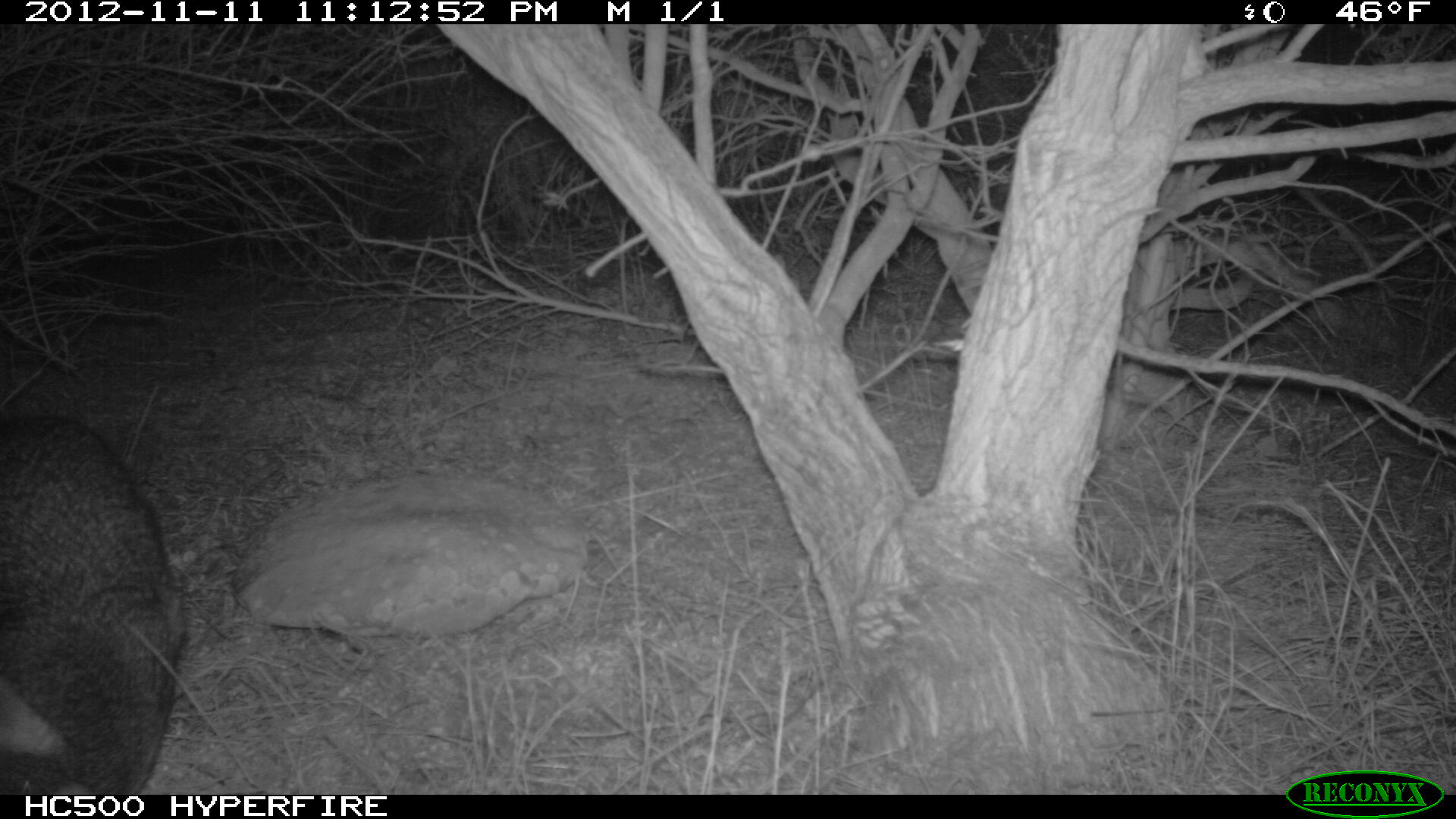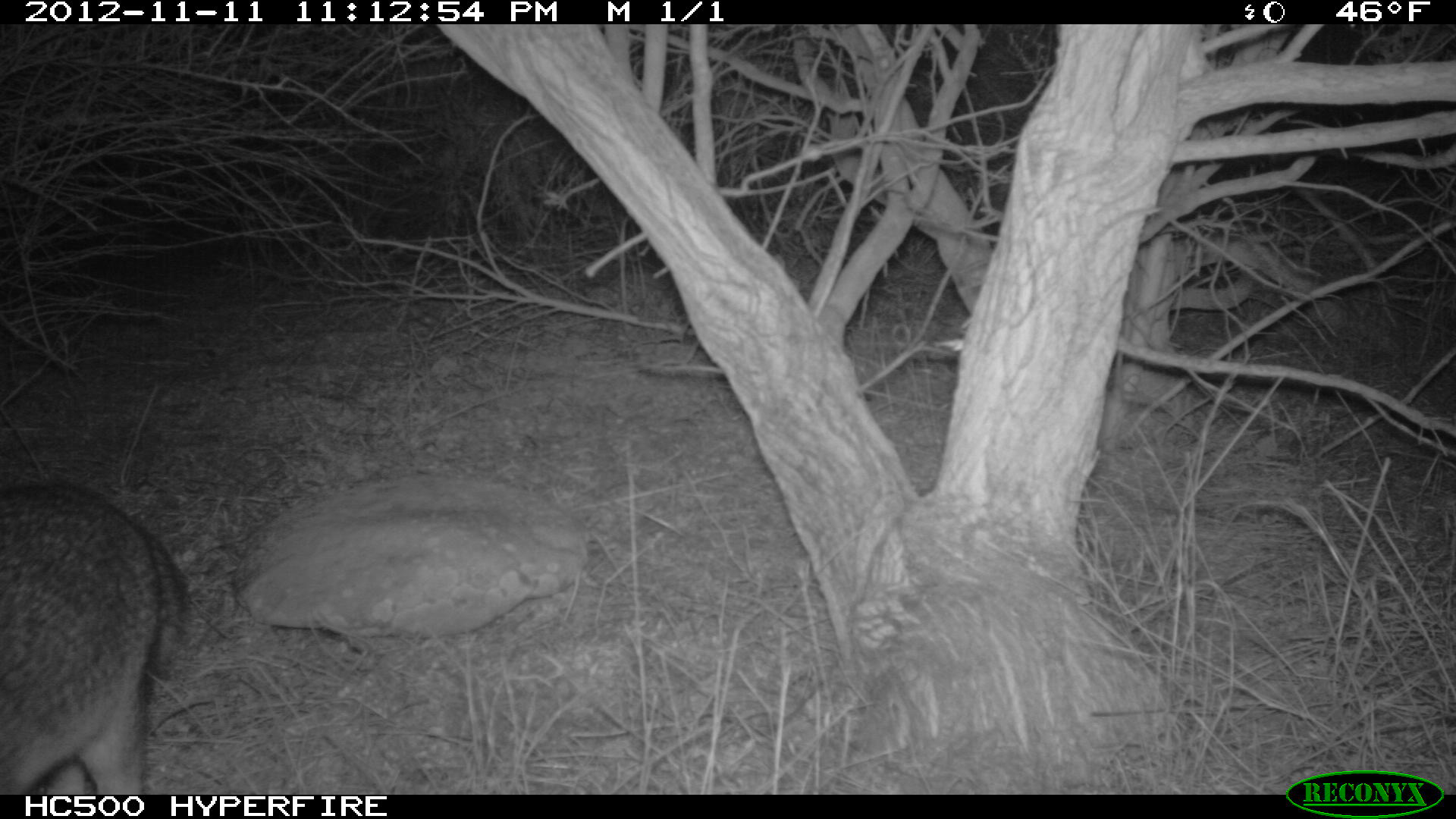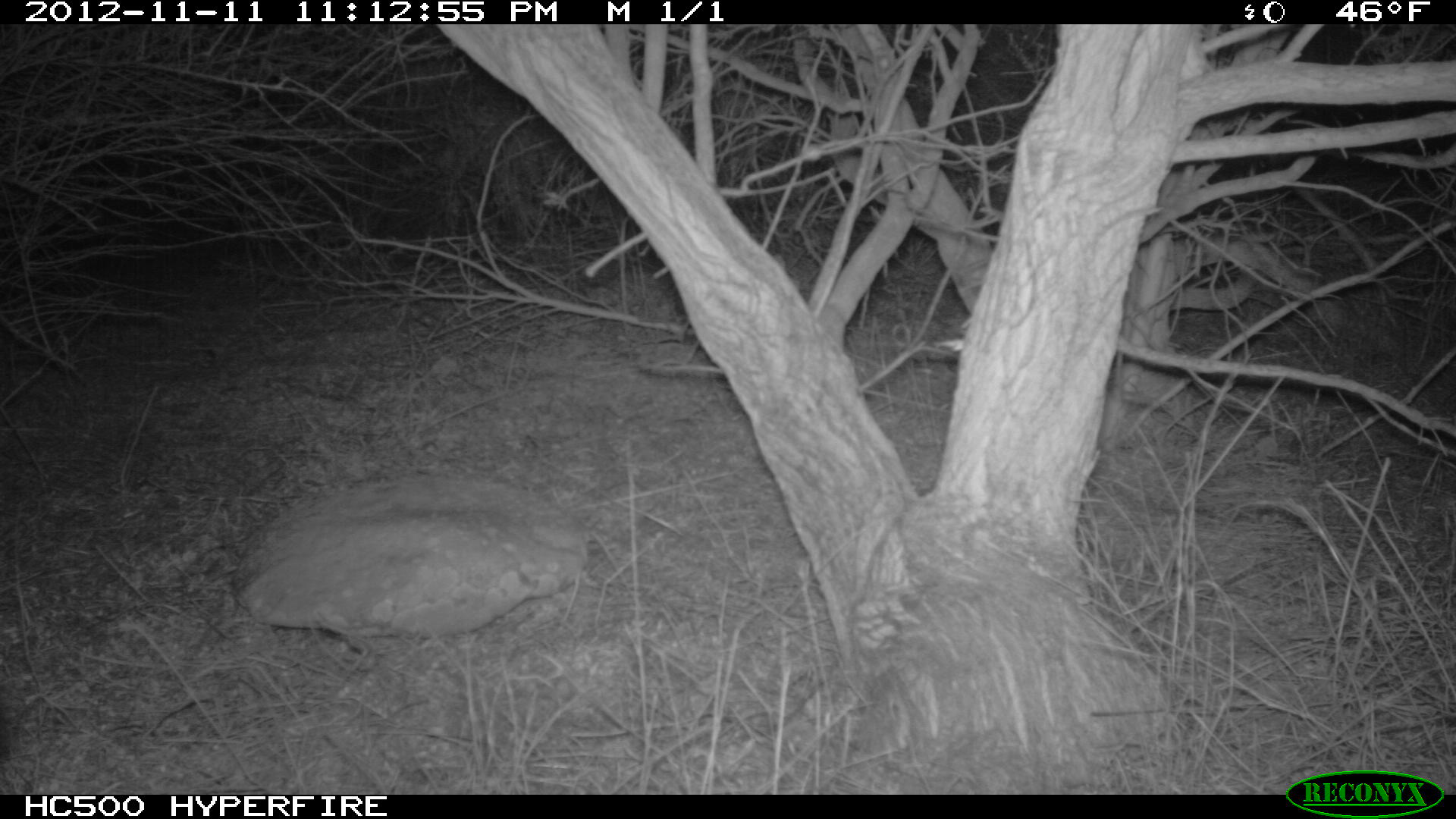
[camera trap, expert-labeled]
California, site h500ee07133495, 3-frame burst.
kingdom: Animalia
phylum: Chordata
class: Mammalia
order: Carnivora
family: Canidae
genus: Urocyon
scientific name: Urocyon littoralis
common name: island fox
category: fox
Fox (island fox) (Urocyon littoralis).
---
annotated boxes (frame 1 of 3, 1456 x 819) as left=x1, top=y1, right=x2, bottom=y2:
fox: left=0, top=413, right=182, bottom=793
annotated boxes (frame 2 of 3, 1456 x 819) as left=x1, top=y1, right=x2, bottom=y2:
fox: left=0, top=480, right=186, bottom=792